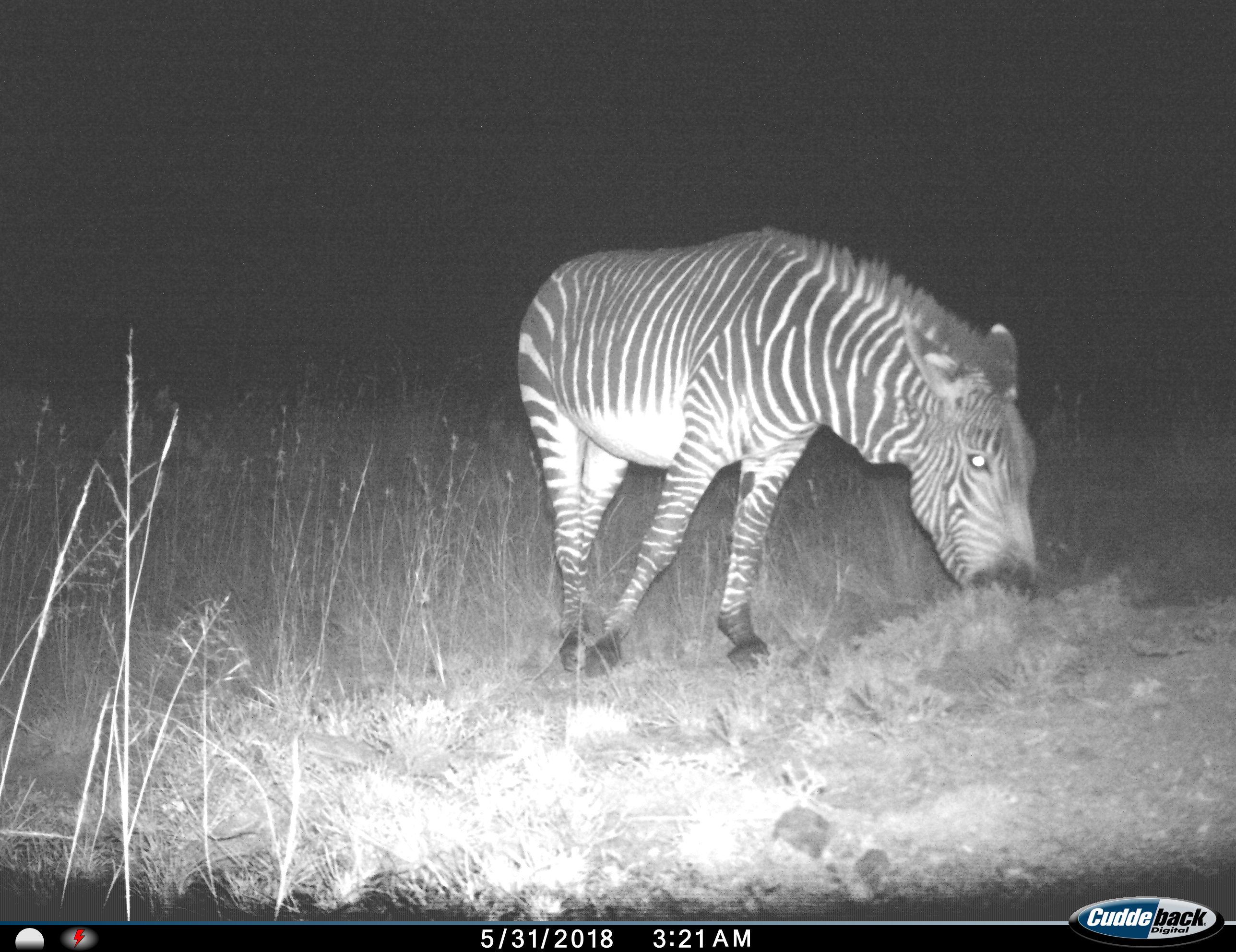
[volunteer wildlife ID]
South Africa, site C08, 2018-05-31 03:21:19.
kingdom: Animalia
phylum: Chordata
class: Mammalia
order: Perissodactyla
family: Equidae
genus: Equus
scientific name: Equus zebra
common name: mountain zebra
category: zebramountain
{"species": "zebramountain (mountain zebra) (Equus zebra)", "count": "1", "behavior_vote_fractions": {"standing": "0%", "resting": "0%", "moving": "14%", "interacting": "0%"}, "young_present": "0%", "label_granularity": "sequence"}